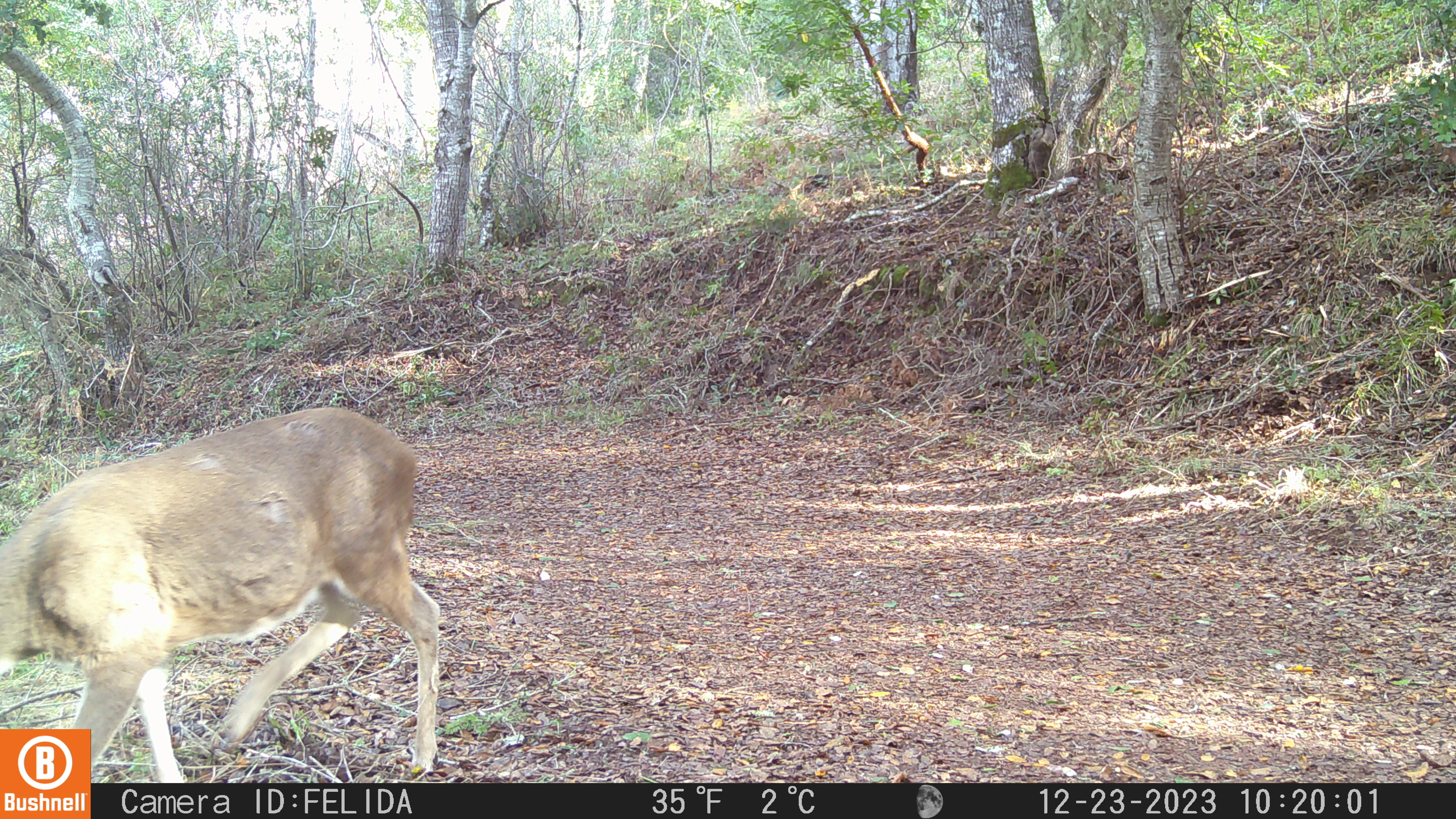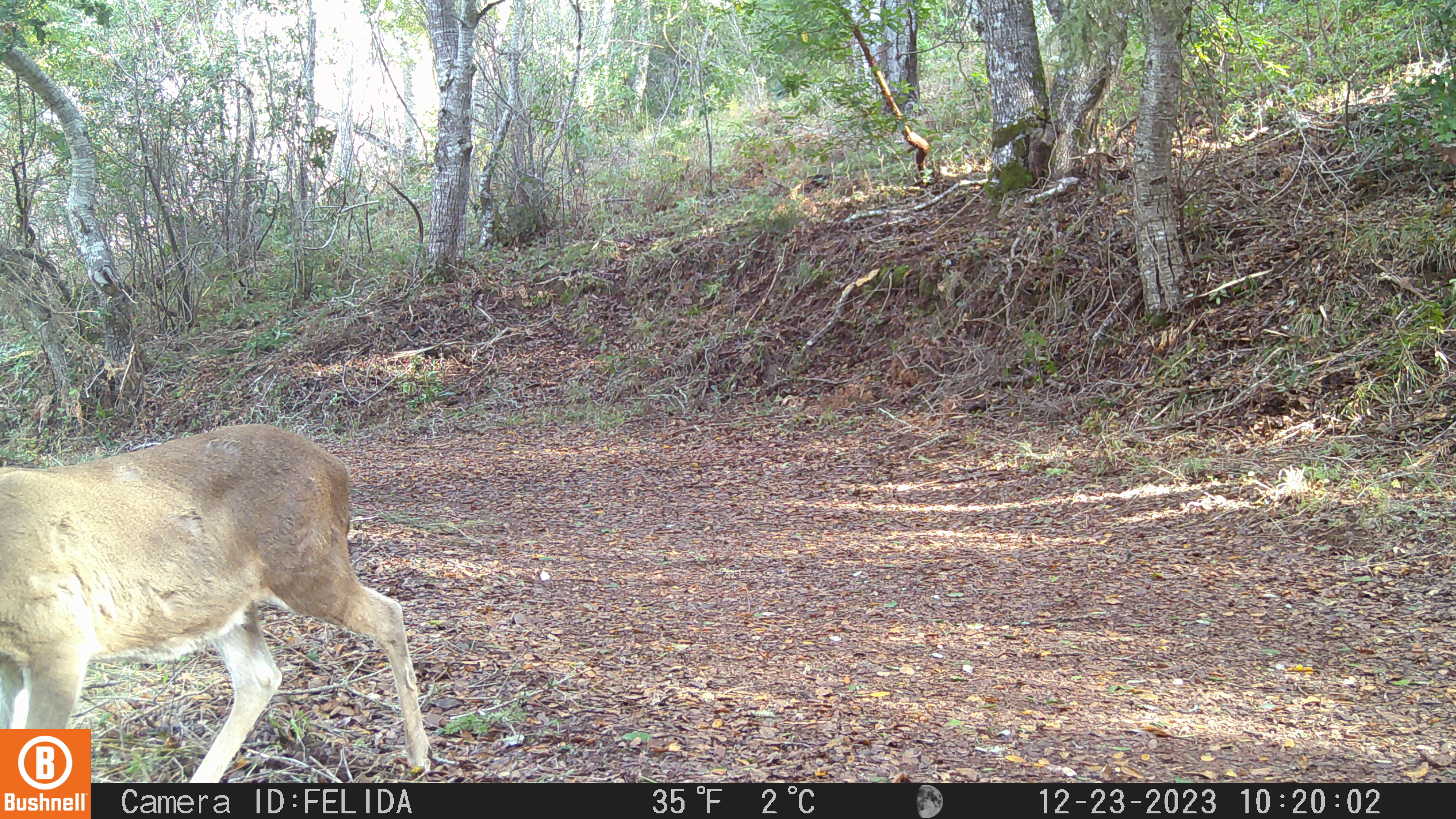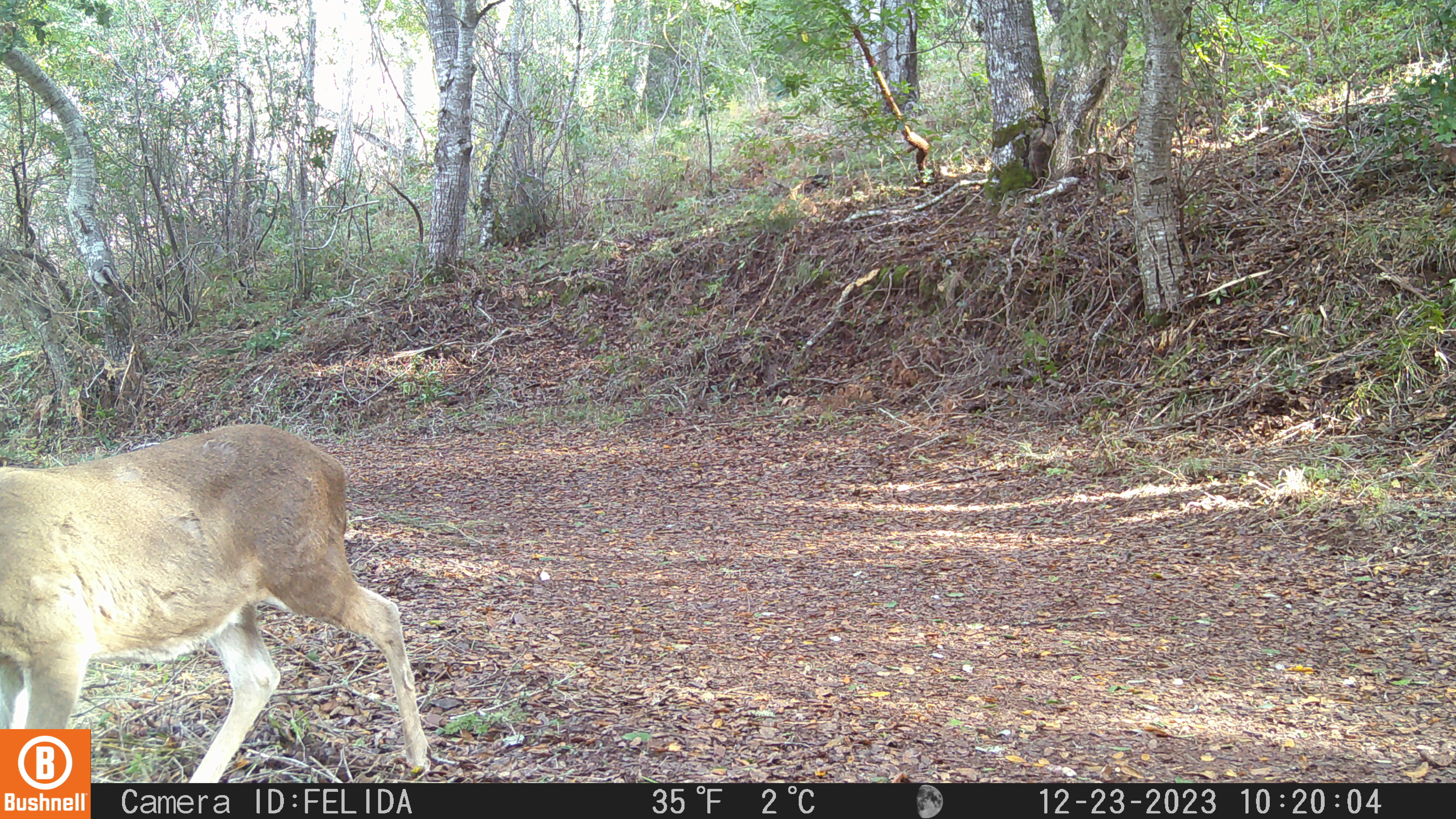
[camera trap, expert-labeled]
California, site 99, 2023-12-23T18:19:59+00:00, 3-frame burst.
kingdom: Animalia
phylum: Chordata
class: Mammalia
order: Artiodactyla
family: Cervidae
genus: Odocoileus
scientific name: Odocoileus hemionus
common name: mule deer